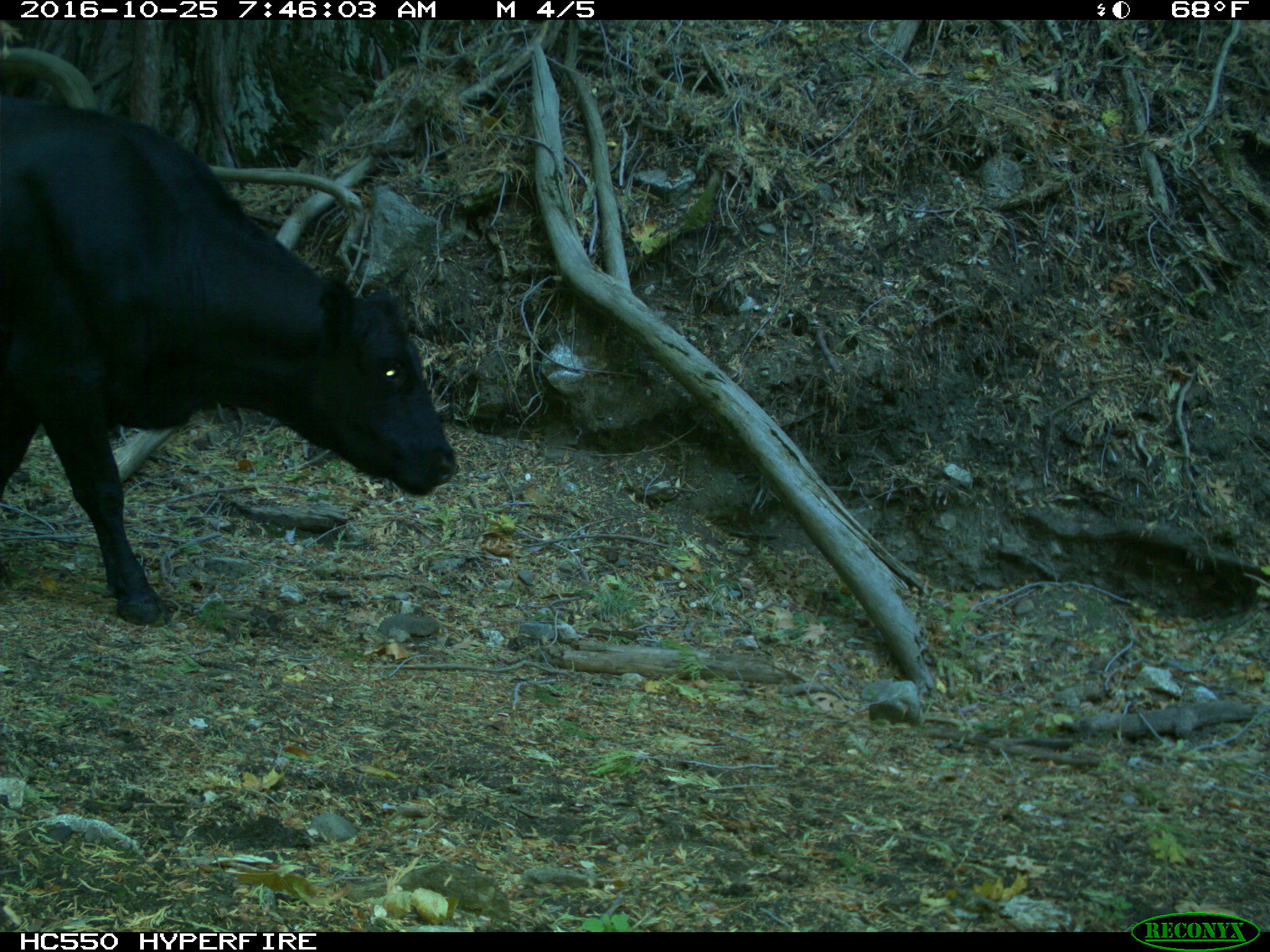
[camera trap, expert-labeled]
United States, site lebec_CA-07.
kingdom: Animalia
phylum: Chordata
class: Mammalia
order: Artiodactyla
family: Bovidae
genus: Bos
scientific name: Bos taurus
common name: domestic cow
Bos taurus (domestic cow).